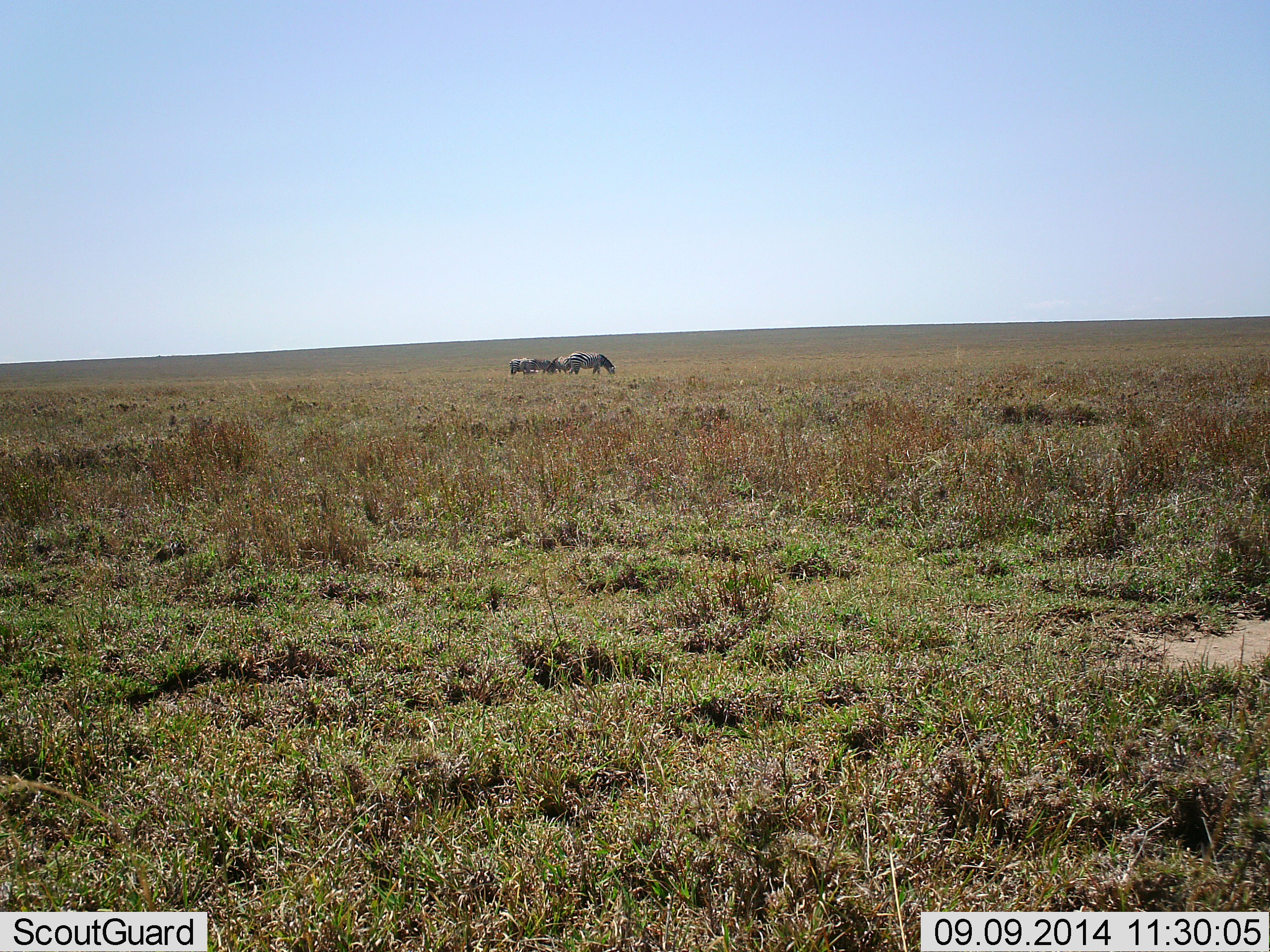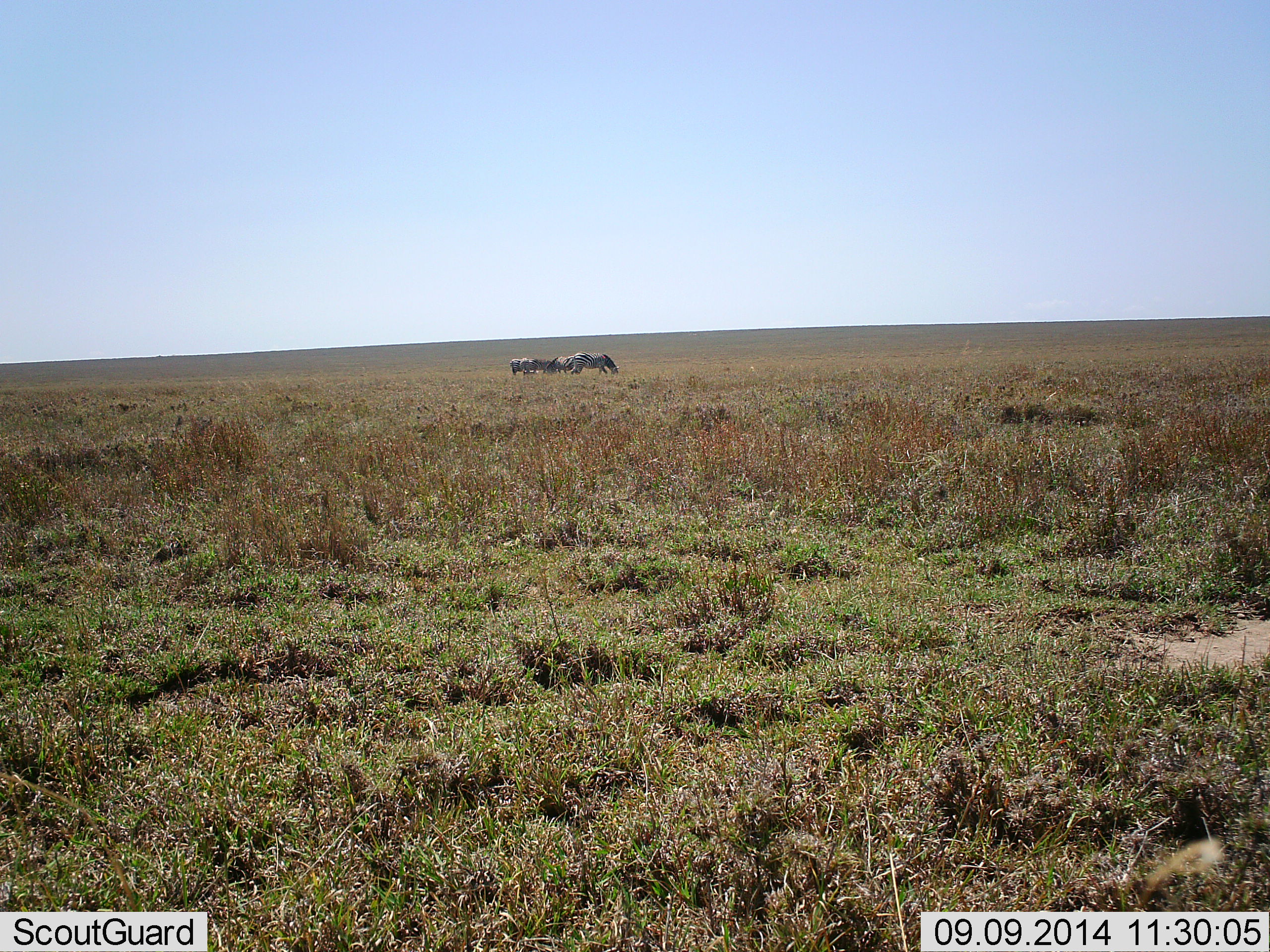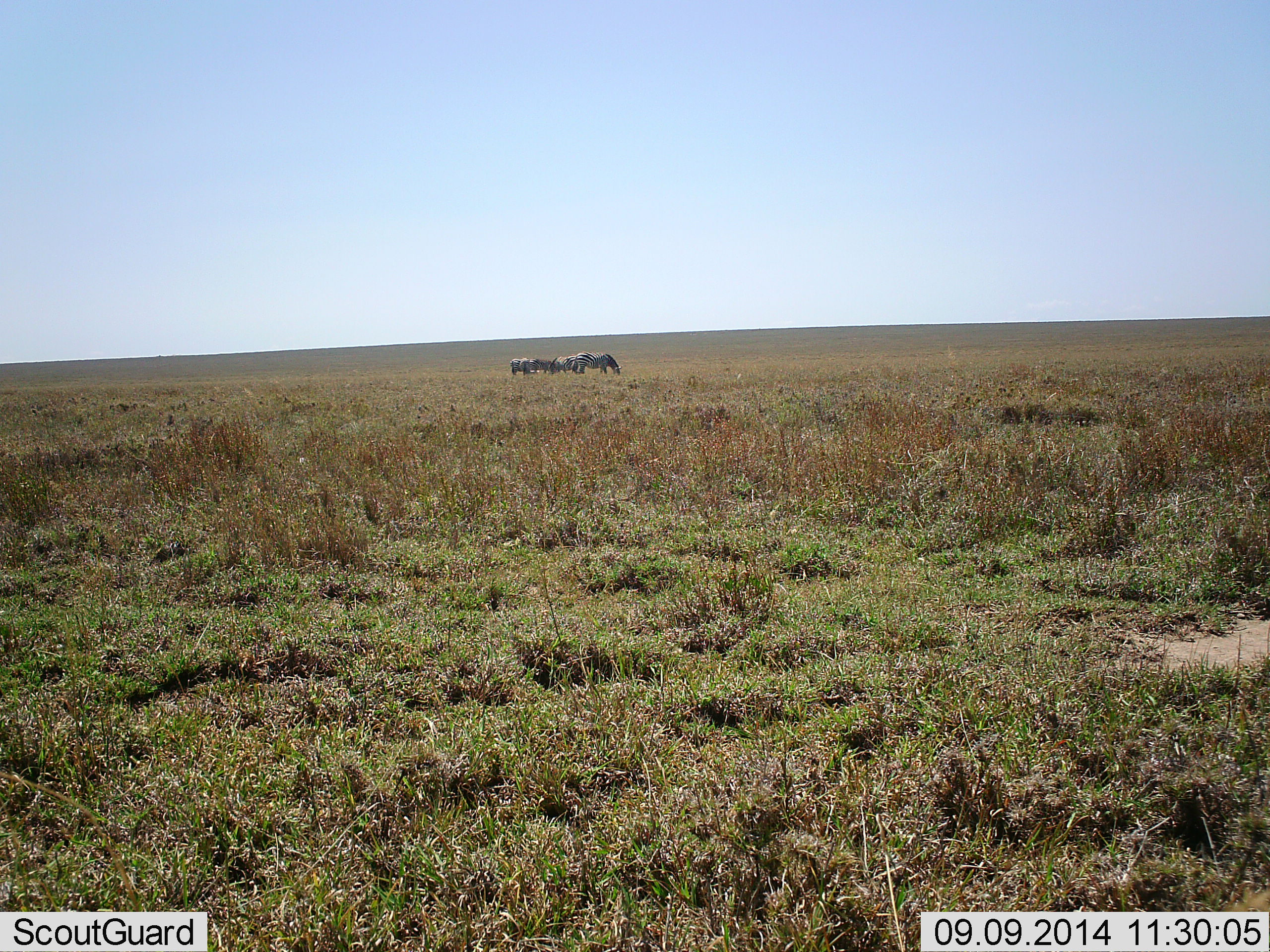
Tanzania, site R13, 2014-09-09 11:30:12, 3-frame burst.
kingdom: Animalia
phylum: Chordata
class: Mammalia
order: Perissodactyla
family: Equidae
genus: Equus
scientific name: Equus quagga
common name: plains zebra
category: zebra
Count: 4.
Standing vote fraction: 30%.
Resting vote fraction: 0%.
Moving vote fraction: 10%.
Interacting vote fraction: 0%.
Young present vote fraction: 0%.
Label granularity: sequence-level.